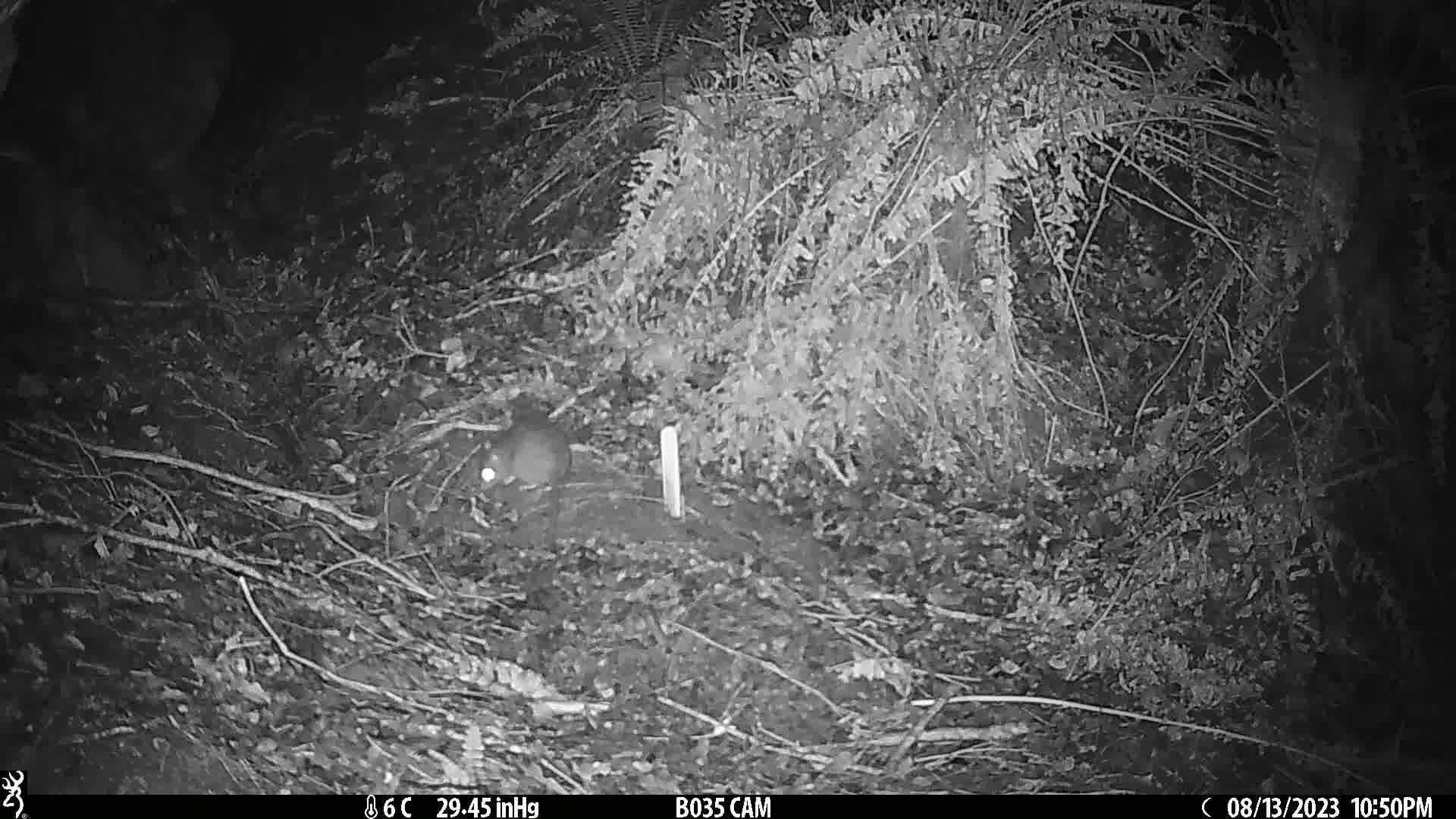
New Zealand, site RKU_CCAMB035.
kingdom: Animalia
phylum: Chordata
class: Mammalia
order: Rodentia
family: Muridae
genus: Rattus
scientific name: Rattus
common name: rat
Rat (Rattus).